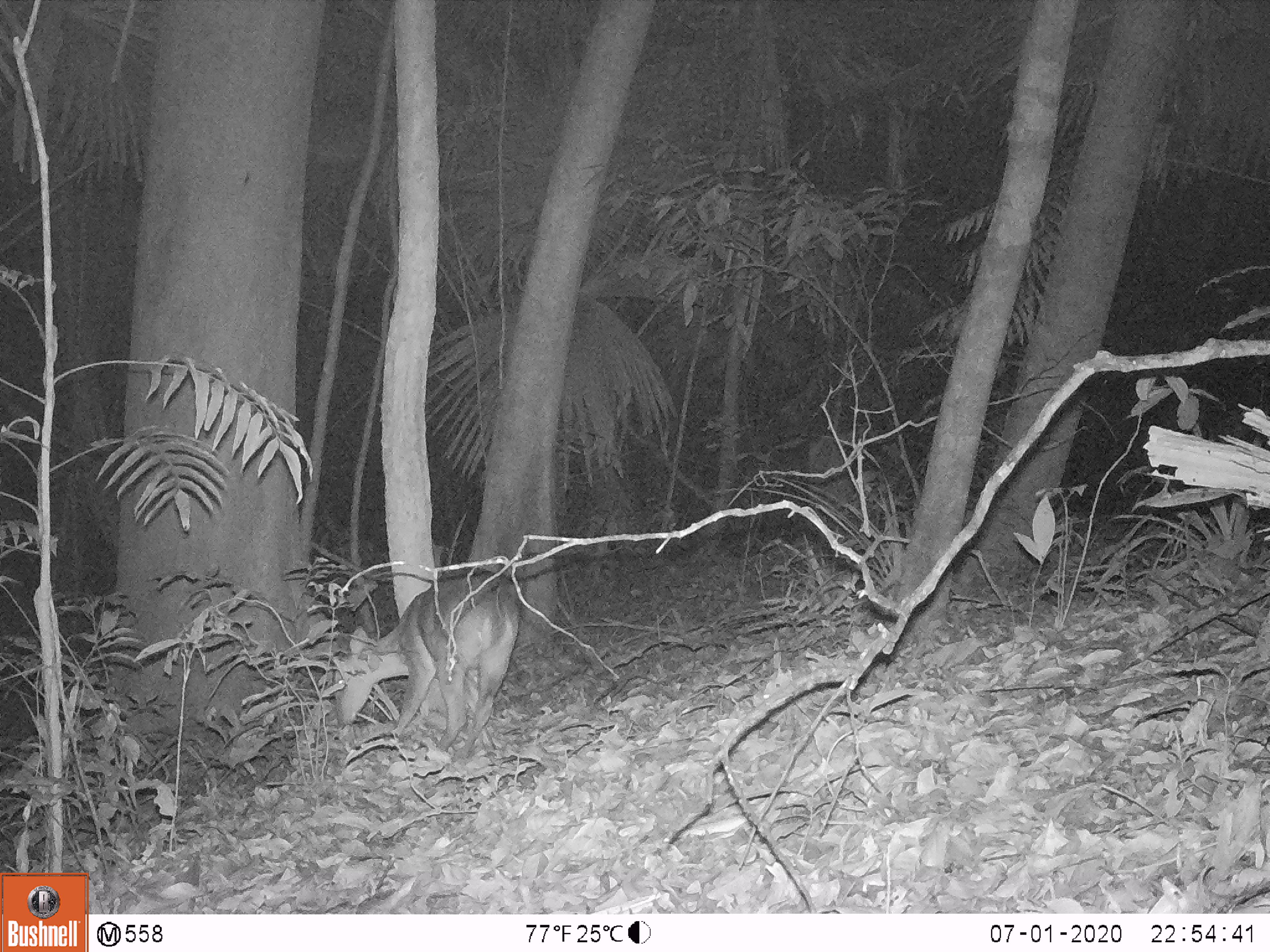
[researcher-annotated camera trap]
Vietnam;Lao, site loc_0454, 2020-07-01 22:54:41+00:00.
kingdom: Animalia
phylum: Chordata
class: Mammalia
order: Artiodactyla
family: Cervidae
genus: Muntiacus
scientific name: Muntiacus vuquangensis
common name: large-antlered muntjac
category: large antlered muntjac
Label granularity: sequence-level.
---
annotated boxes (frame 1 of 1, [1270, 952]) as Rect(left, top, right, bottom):
large antlered muntjac: Rect(333, 566, 520, 760)